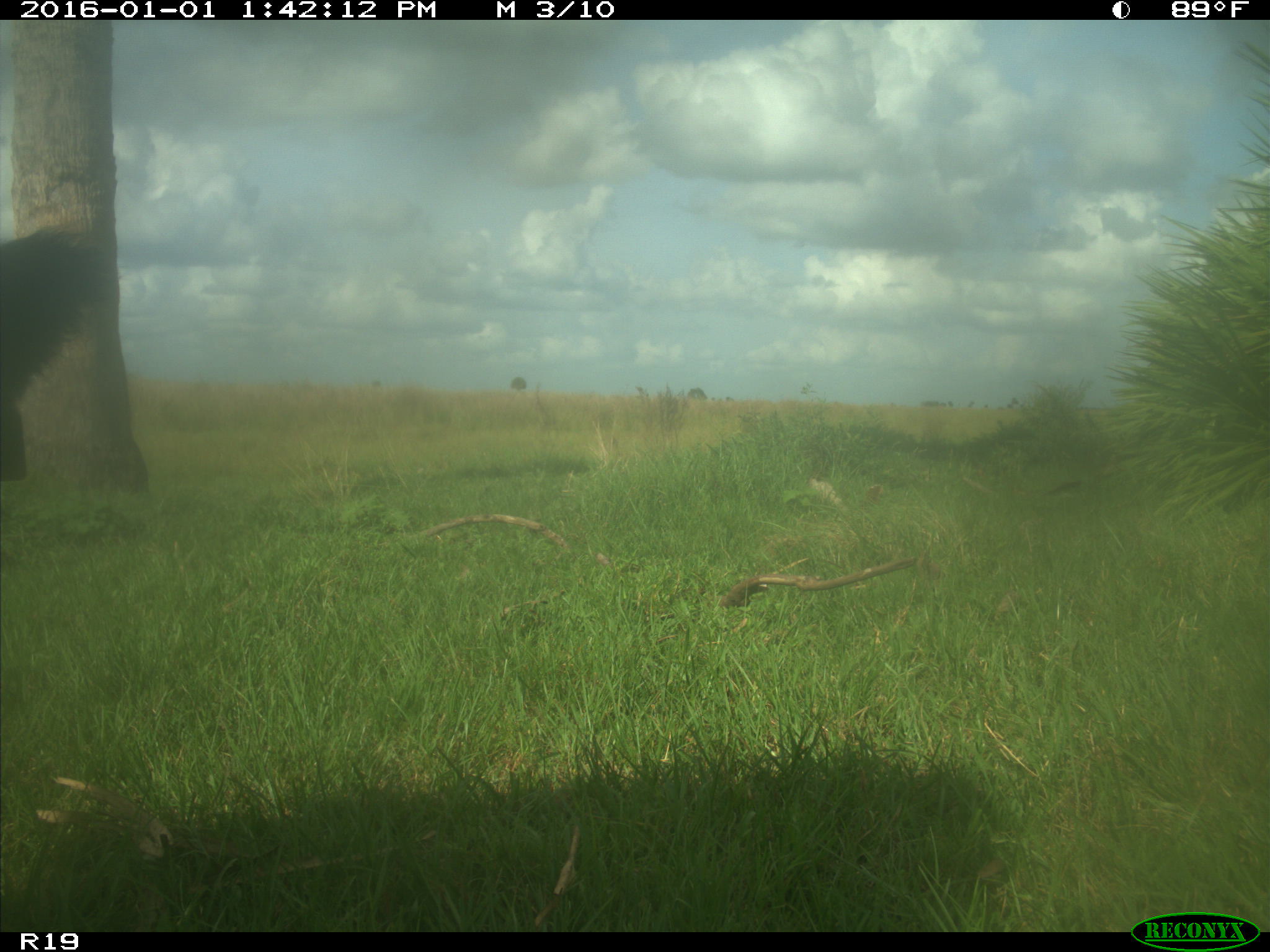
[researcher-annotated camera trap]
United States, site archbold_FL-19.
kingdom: Animalia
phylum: Chordata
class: Mammalia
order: Artiodactyla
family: Bovidae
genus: Bos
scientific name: Bos taurus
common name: domestic cow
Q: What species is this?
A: Bos taurus (domestic cow).